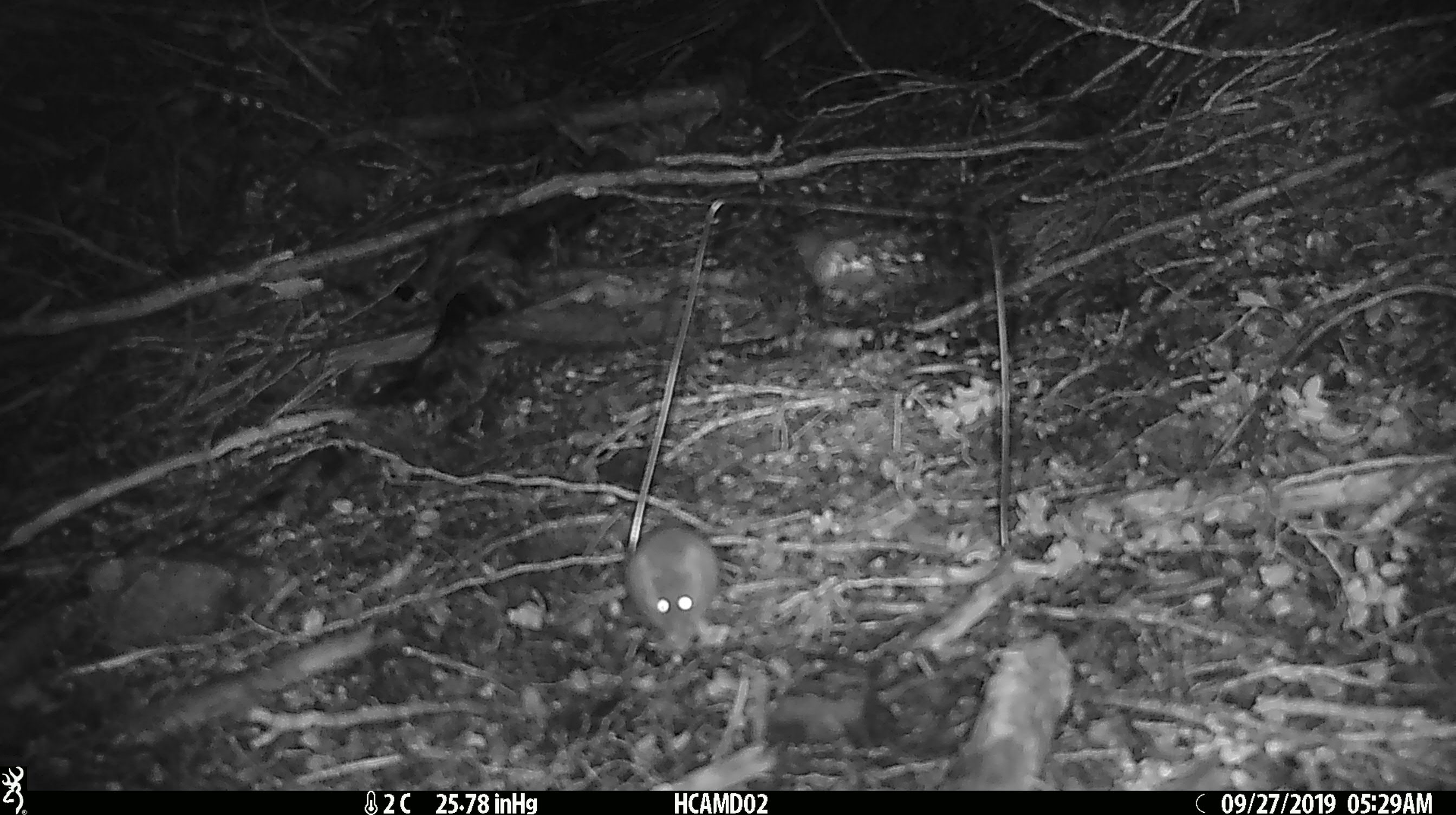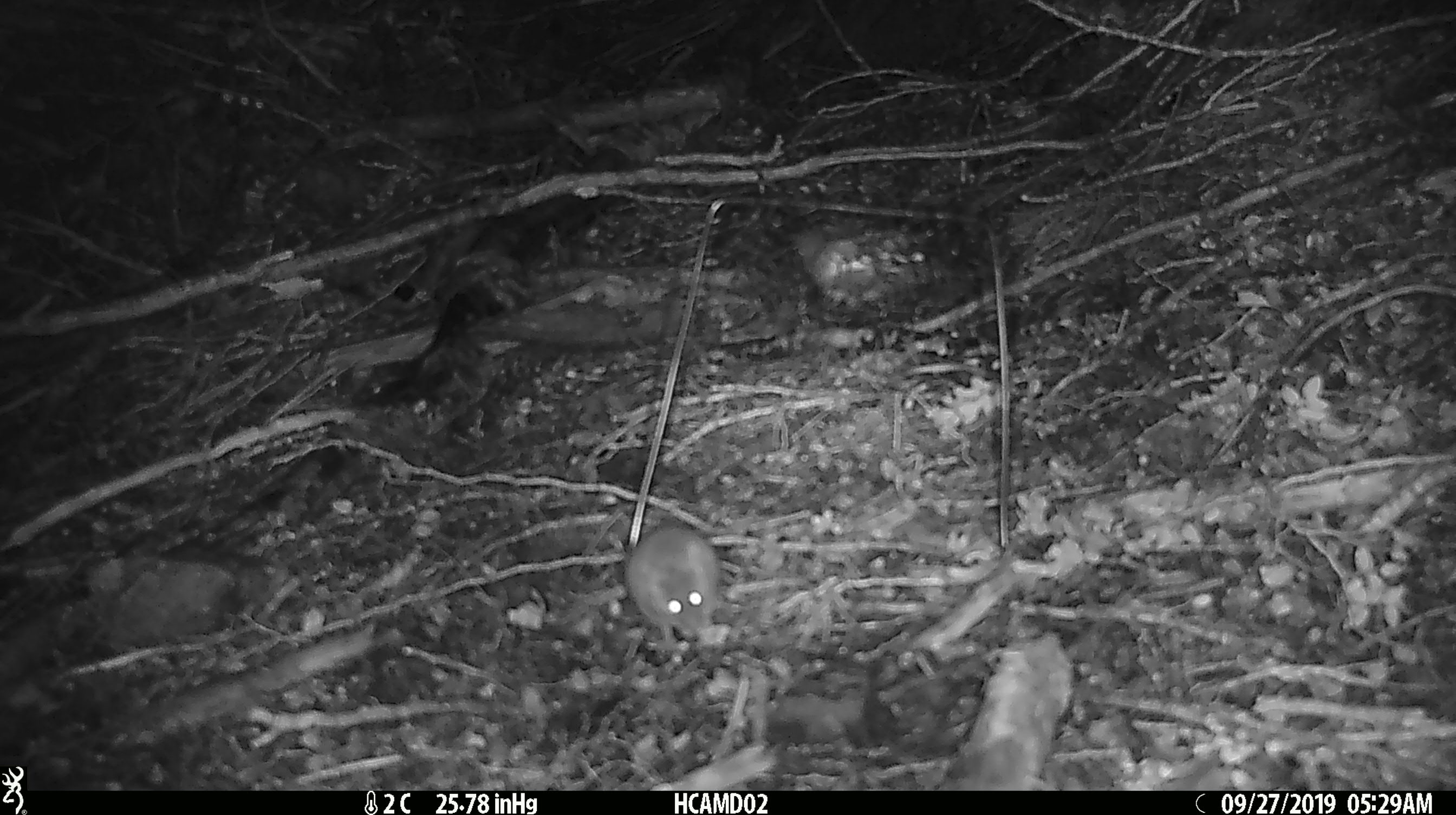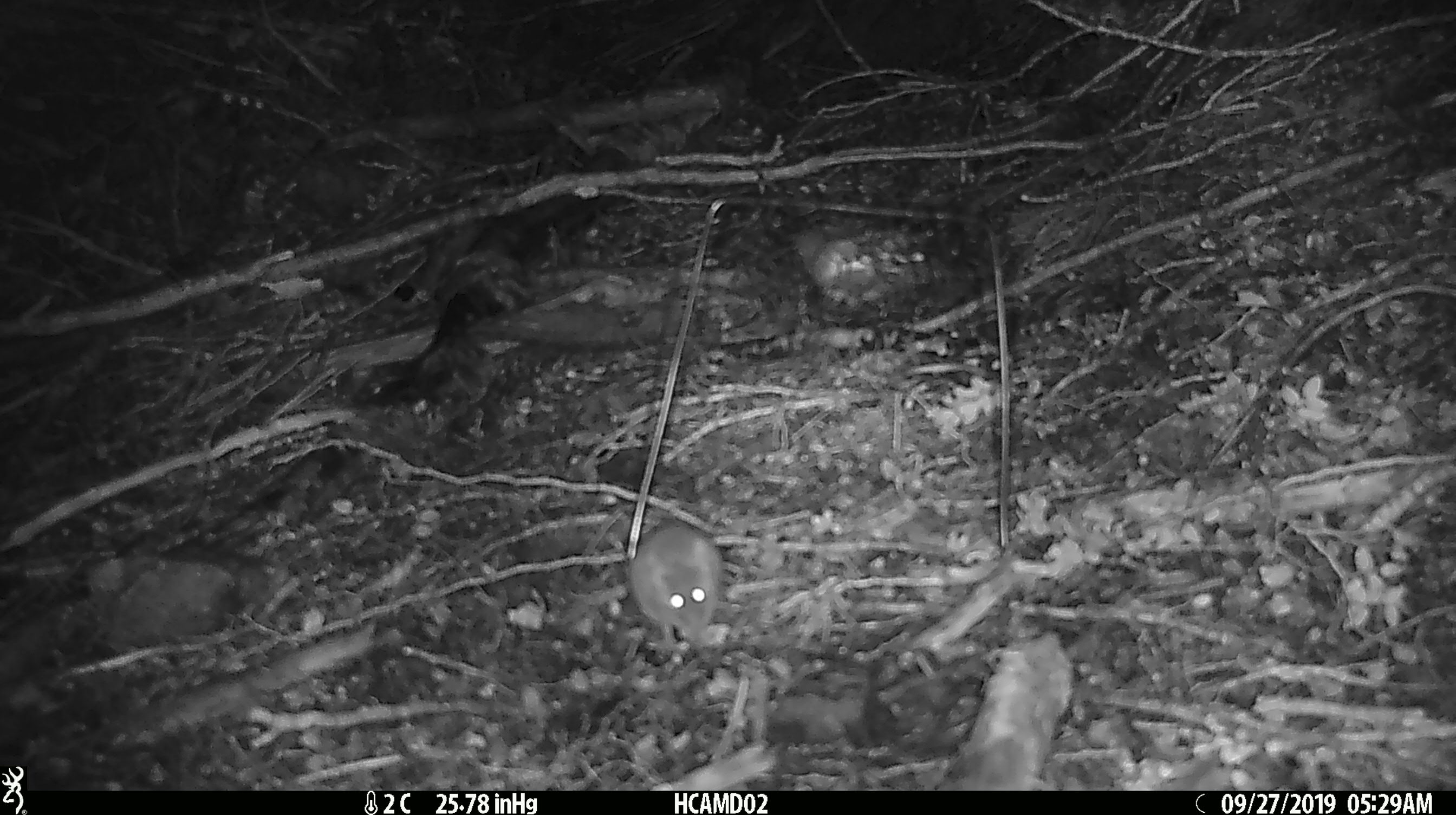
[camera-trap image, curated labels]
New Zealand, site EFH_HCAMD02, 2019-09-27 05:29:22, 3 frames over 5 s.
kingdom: Animalia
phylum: Chordata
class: Mammalia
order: Rodentia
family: Muridae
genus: Mus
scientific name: Mus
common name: mouse